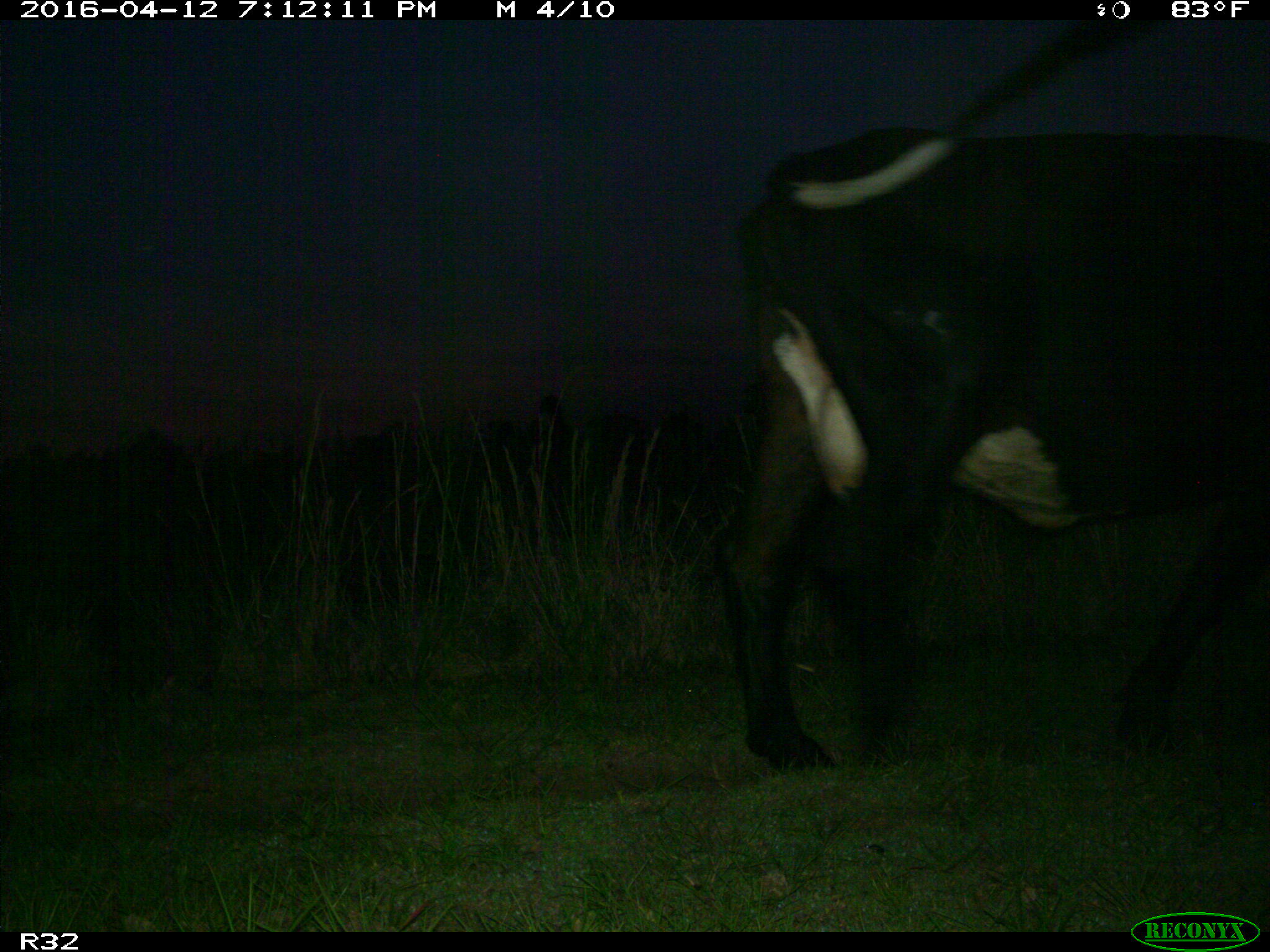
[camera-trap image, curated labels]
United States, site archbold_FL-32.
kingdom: Animalia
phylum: Chordata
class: Mammalia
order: Artiodactyla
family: Bovidae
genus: Bos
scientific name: Bos taurus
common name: domestic cow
Bos taurus (domestic cow).